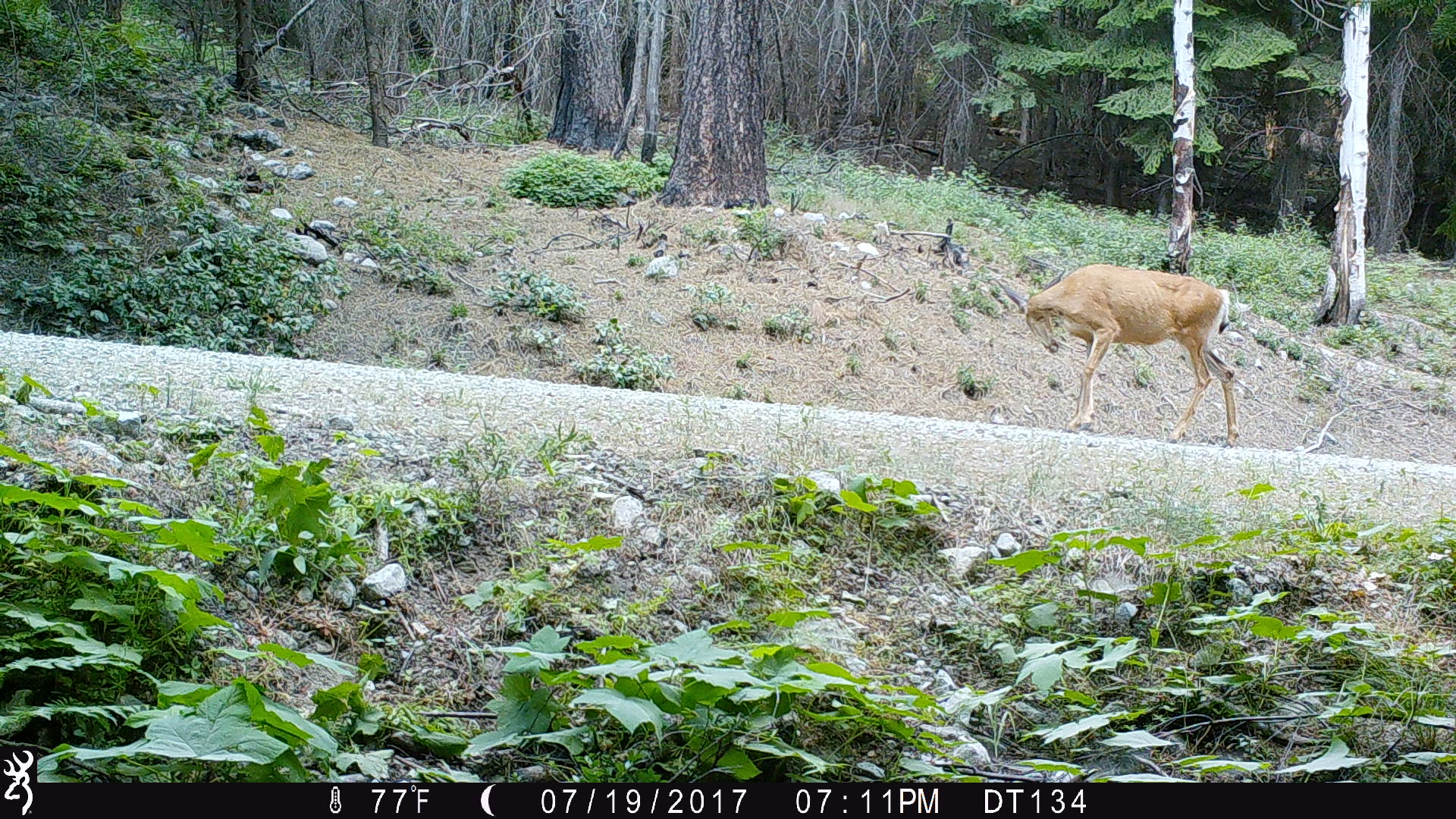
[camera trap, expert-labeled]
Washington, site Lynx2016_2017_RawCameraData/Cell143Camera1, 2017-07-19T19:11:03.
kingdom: Animalia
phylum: Chordata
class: Mammalia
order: Artiodactyla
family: Cervidae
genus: Odocoileus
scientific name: Odocoileus hemionus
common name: mule deer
Odocoileus hemionus (mule deer). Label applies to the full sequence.